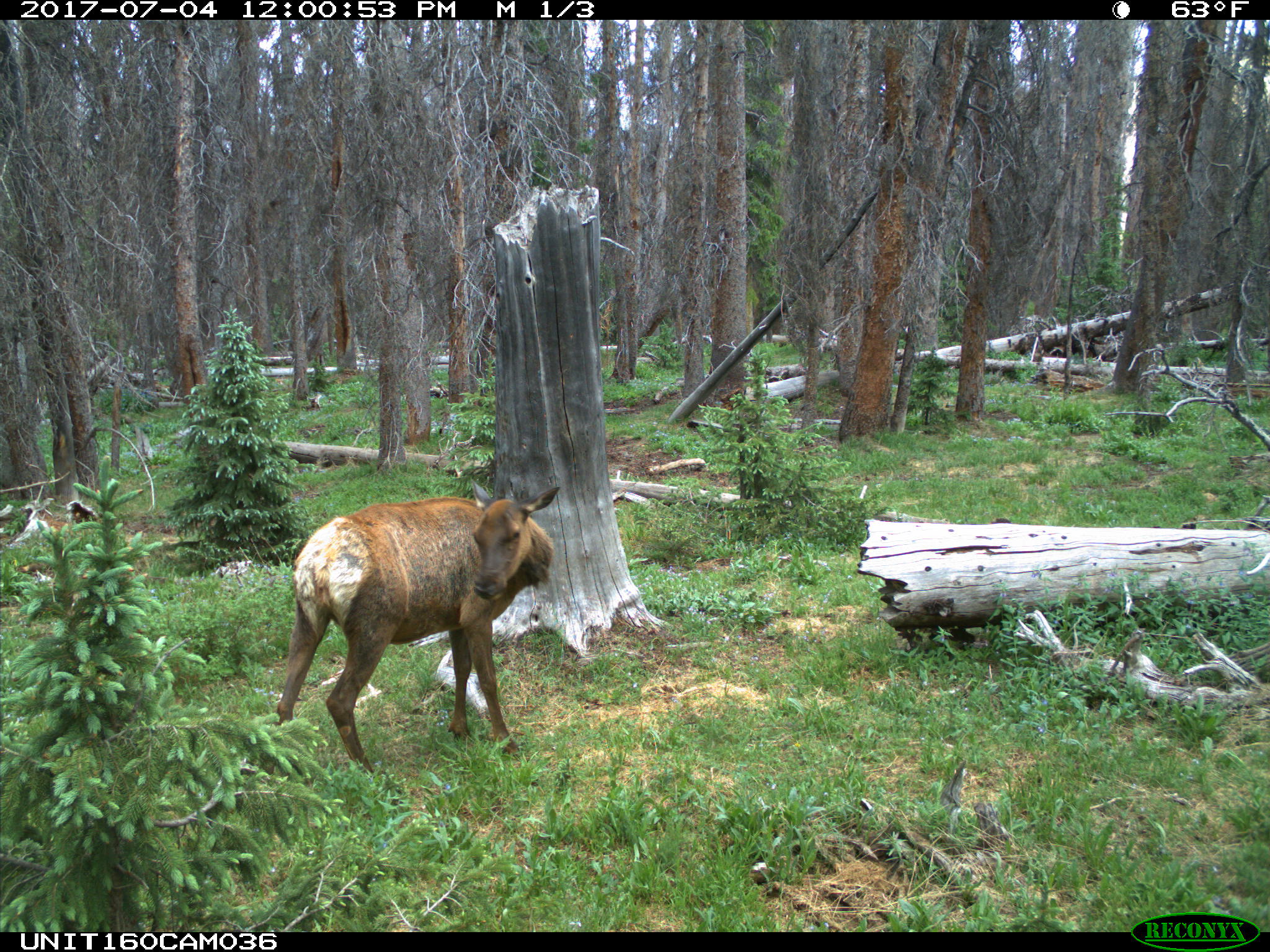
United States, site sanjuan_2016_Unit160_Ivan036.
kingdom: Animalia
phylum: Chordata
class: Mammalia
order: Artiodactyla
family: Cervidae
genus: Cervus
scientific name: Cervus elaphus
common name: red deer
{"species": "Cervus elaphus (red deer)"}